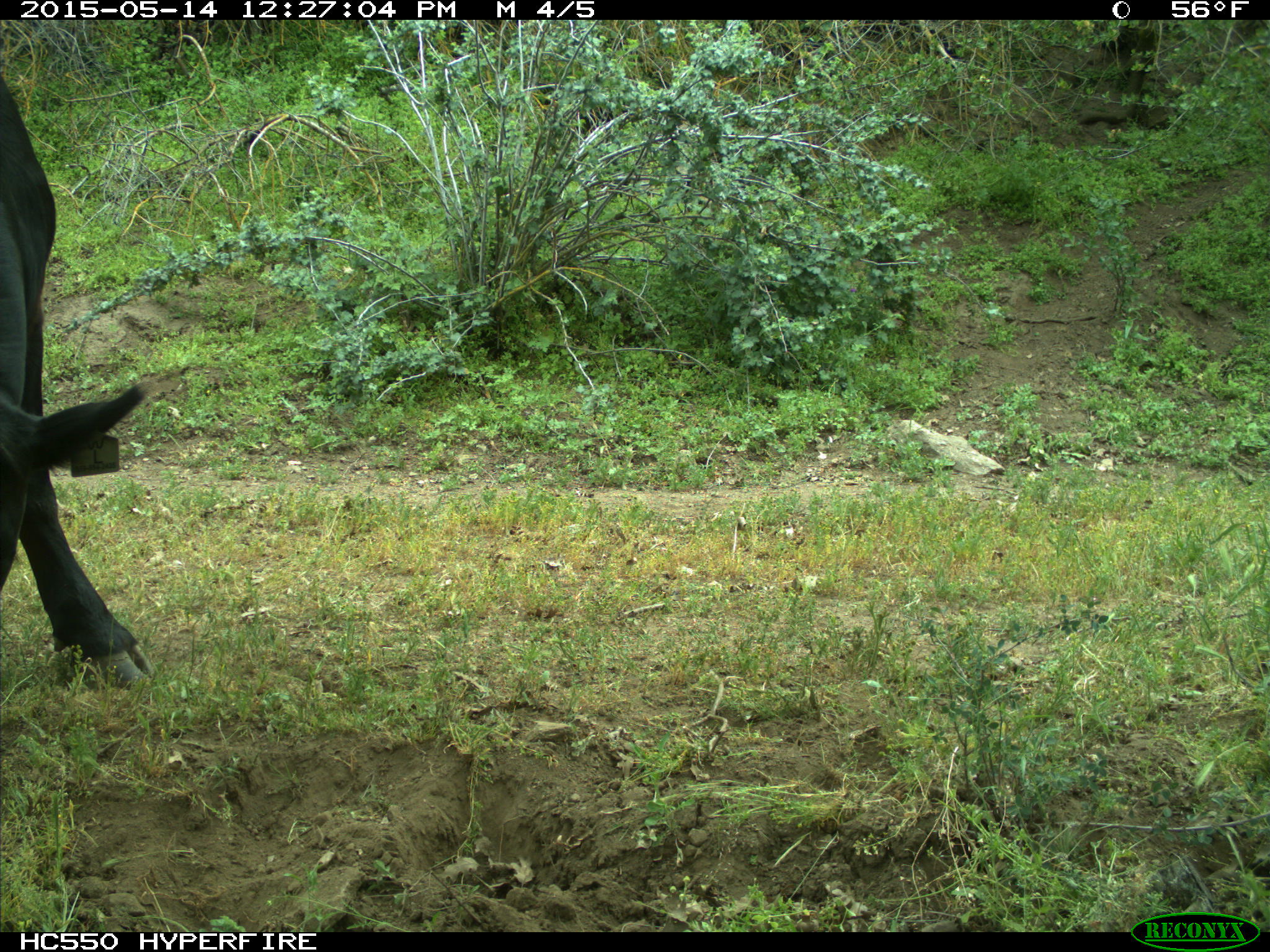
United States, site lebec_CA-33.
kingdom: Animalia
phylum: Chordata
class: Mammalia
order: Artiodactyla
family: Bovidae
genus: Bos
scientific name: Bos taurus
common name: domestic cow